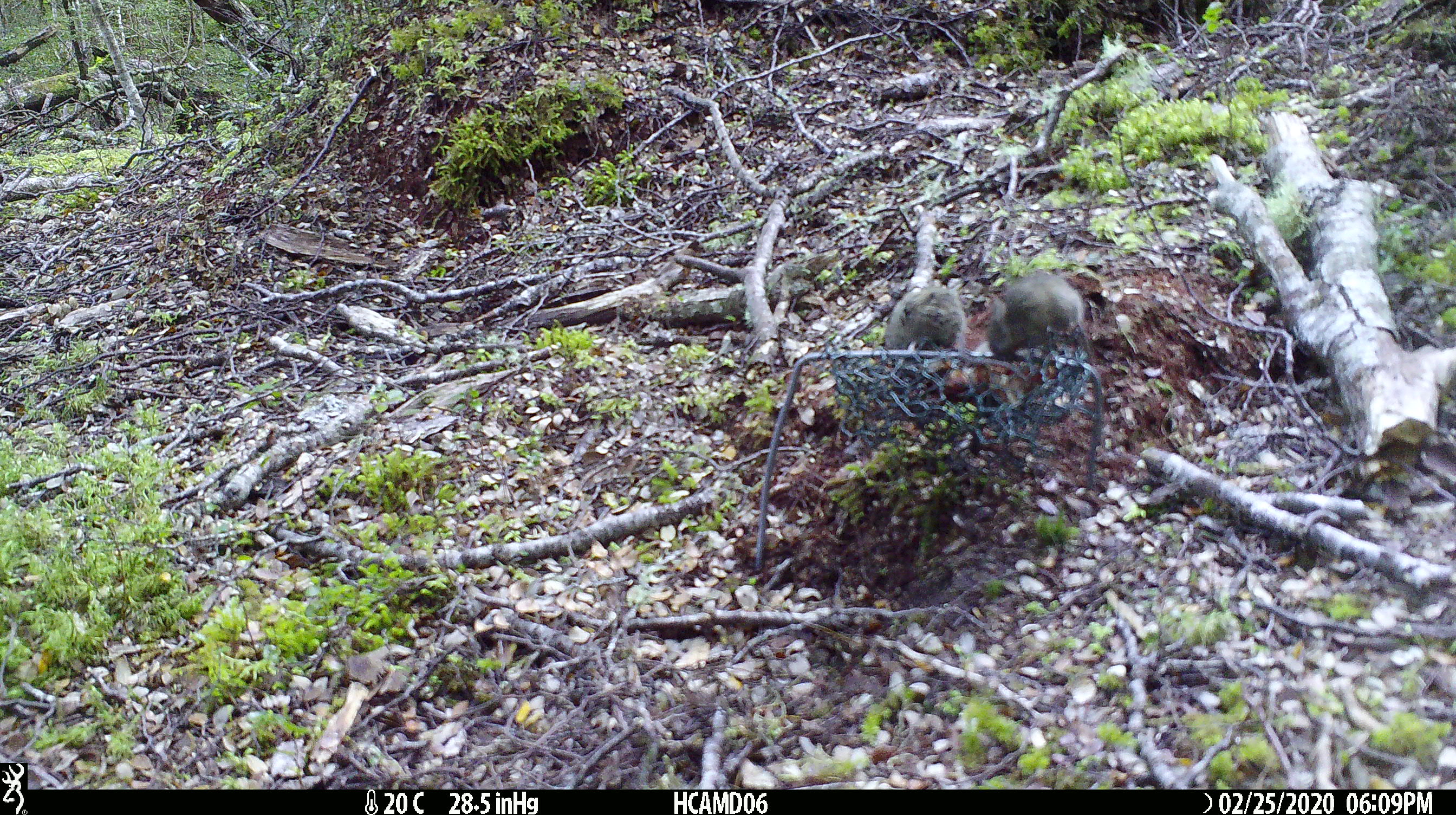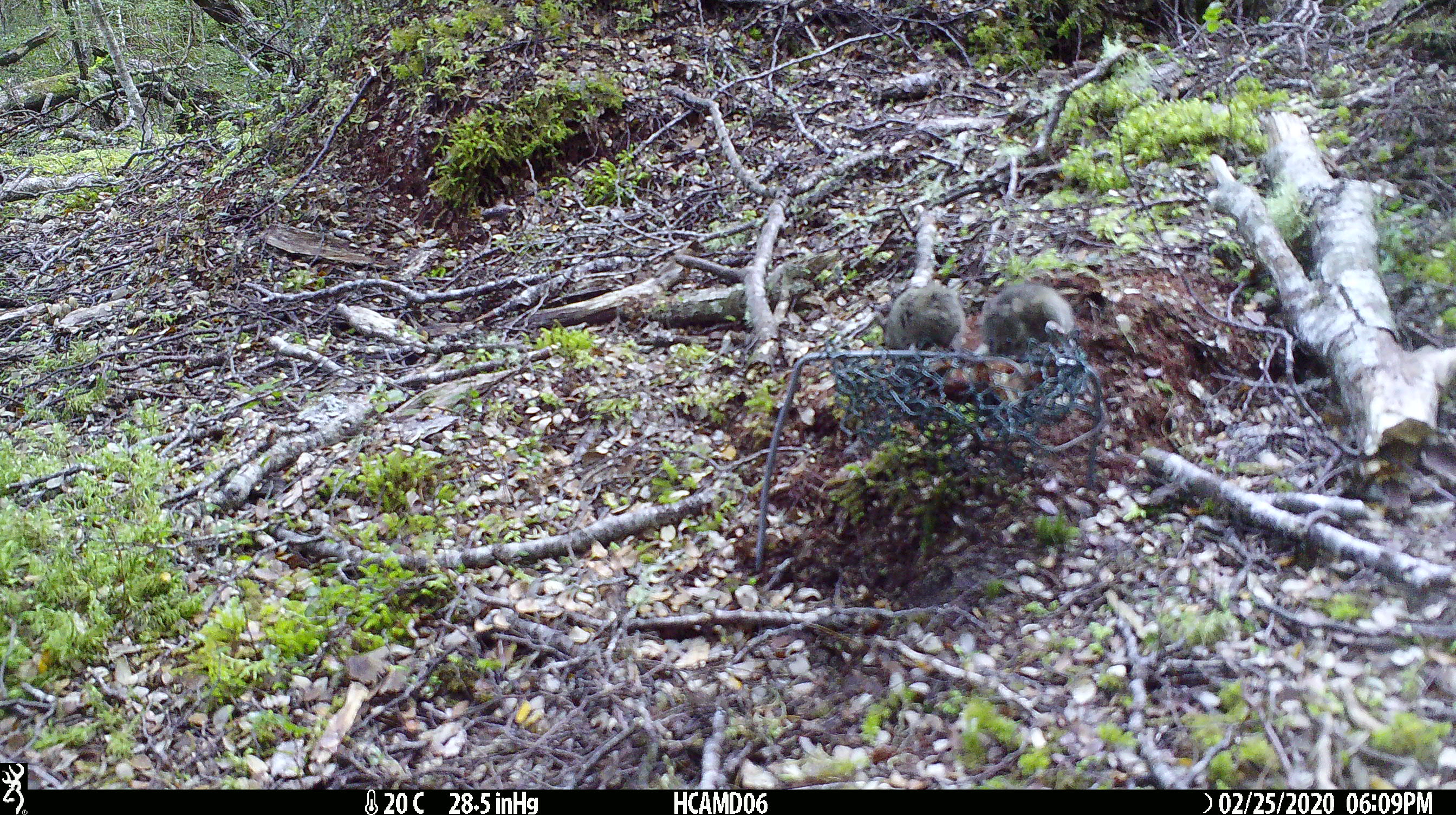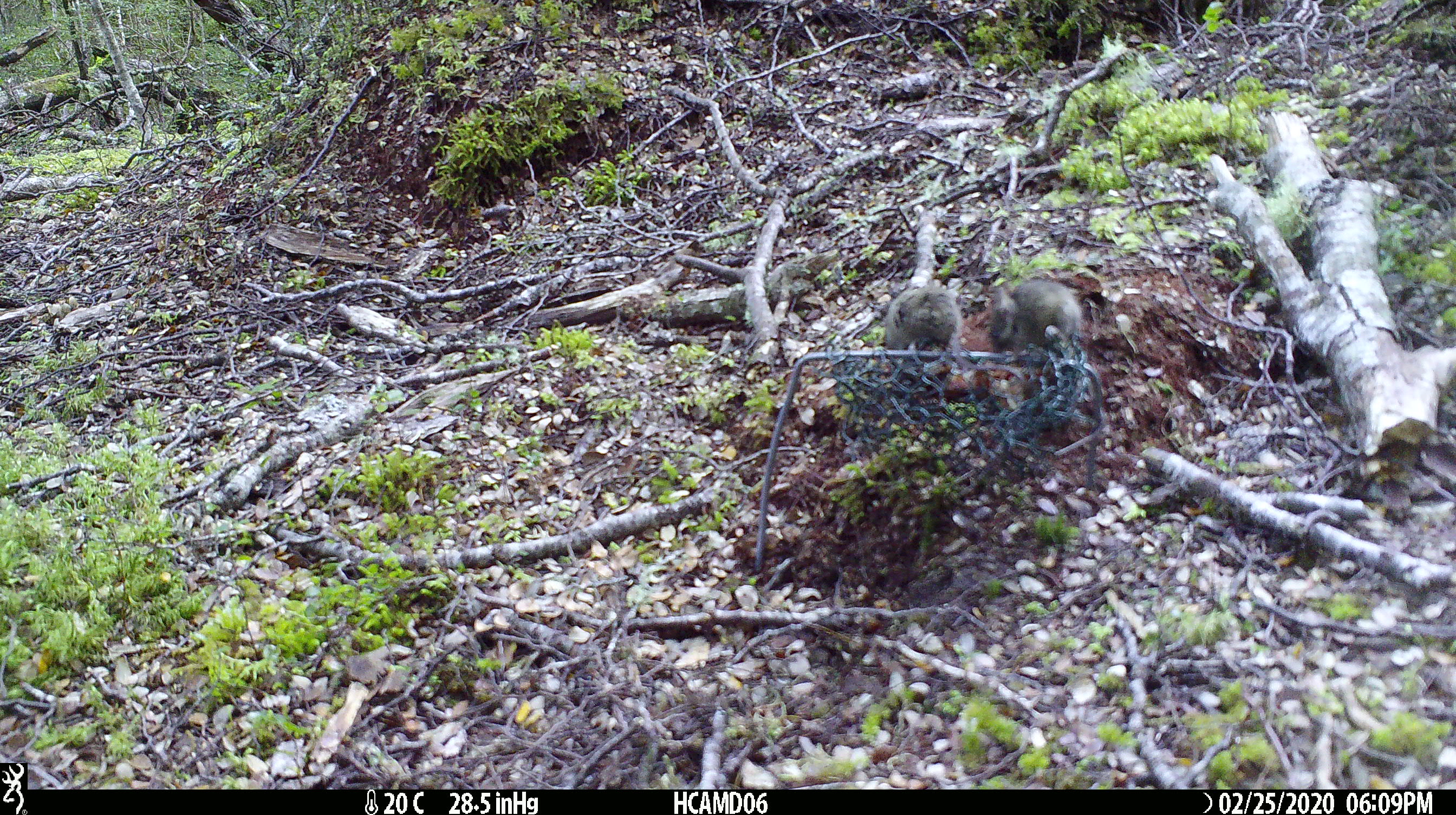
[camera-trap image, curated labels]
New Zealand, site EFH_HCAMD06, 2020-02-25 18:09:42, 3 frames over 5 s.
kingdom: Animalia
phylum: Chordata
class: Mammalia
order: Rodentia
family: Muridae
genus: Mus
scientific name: Mus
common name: mouse